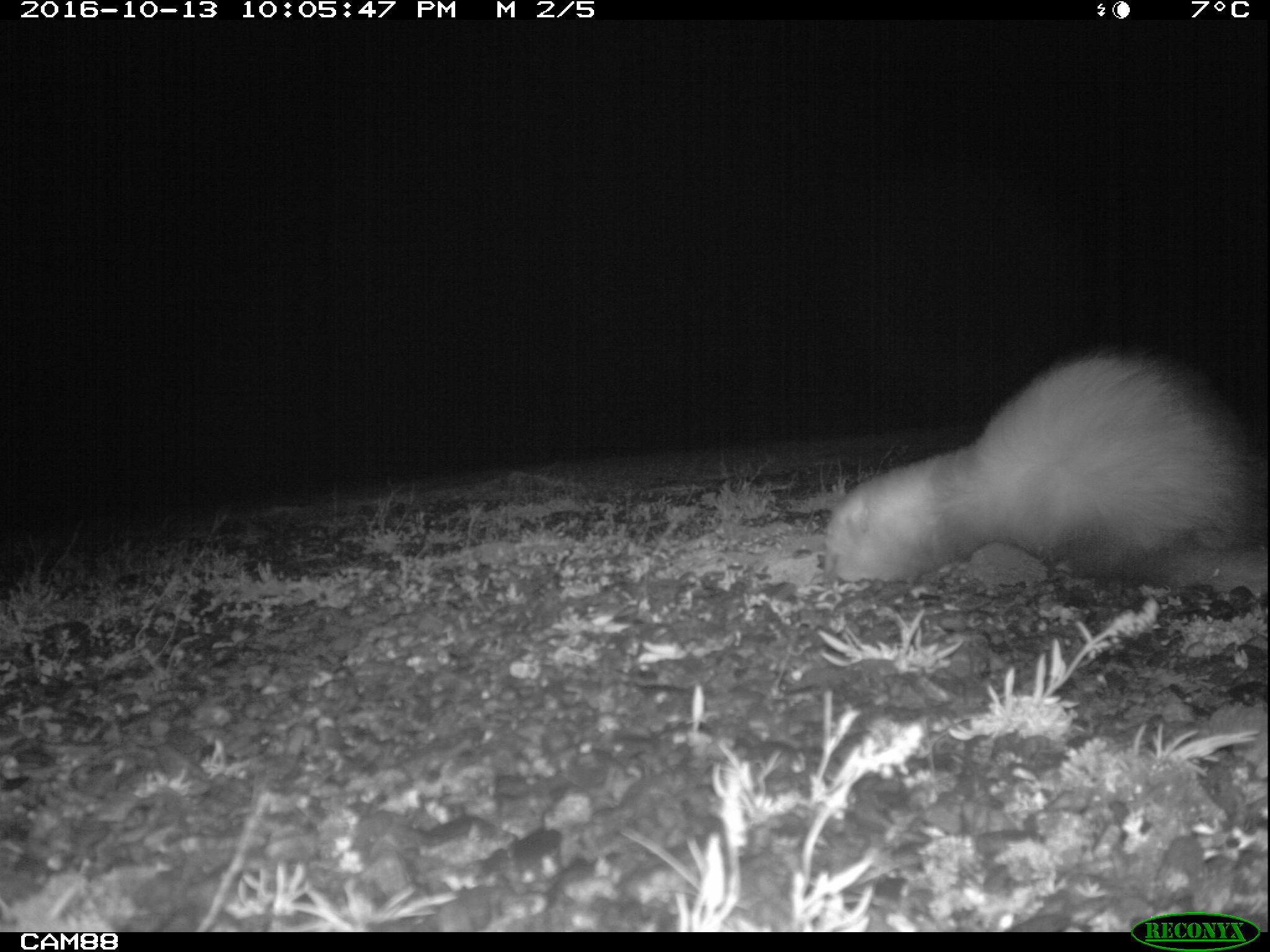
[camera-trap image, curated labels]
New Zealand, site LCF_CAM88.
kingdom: Animalia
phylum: Chordata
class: Mammalia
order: Carnivora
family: Mustelidae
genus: Mustela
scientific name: Mustela furo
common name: ferret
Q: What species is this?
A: Ferret (Mustela furo).